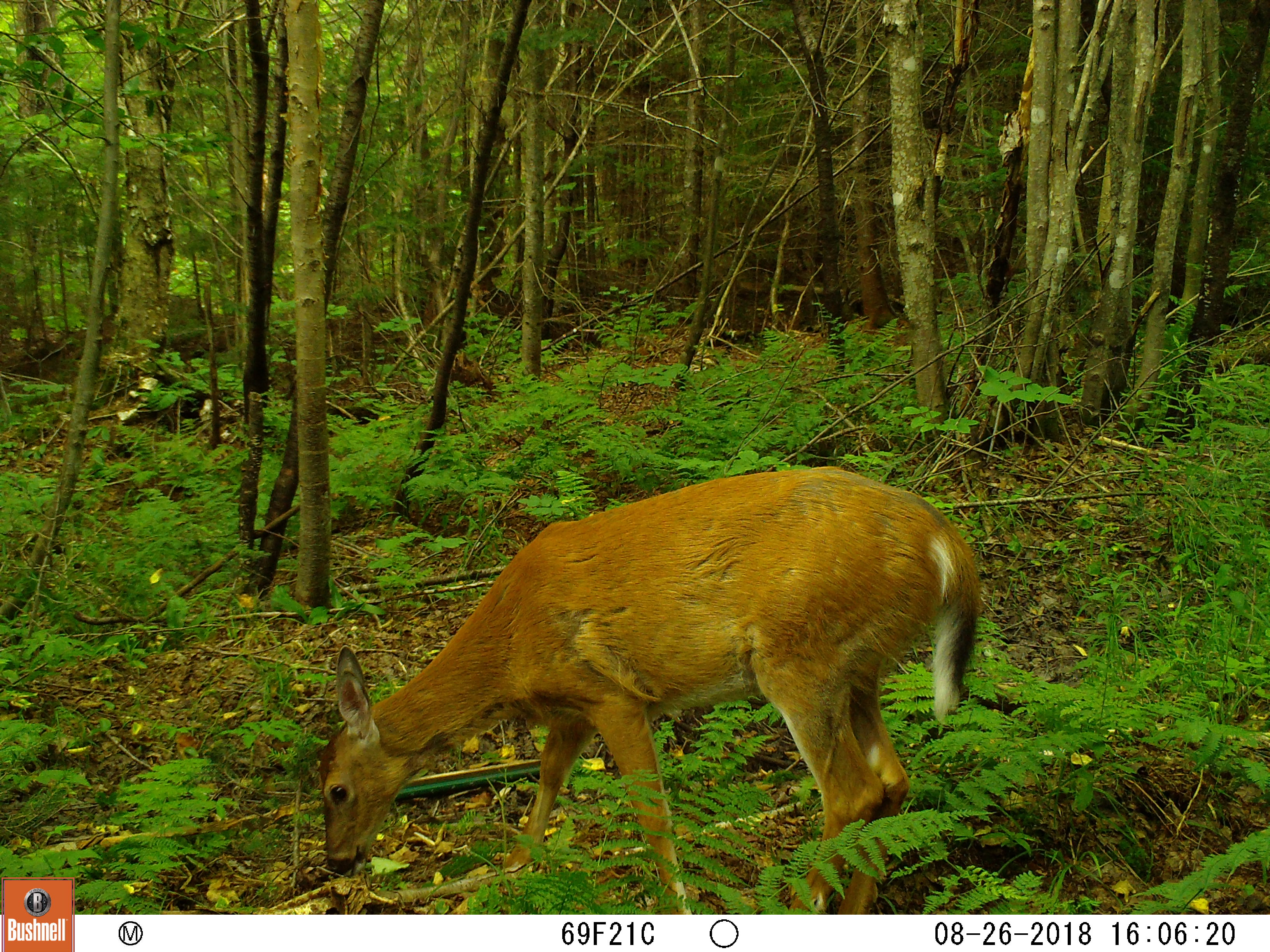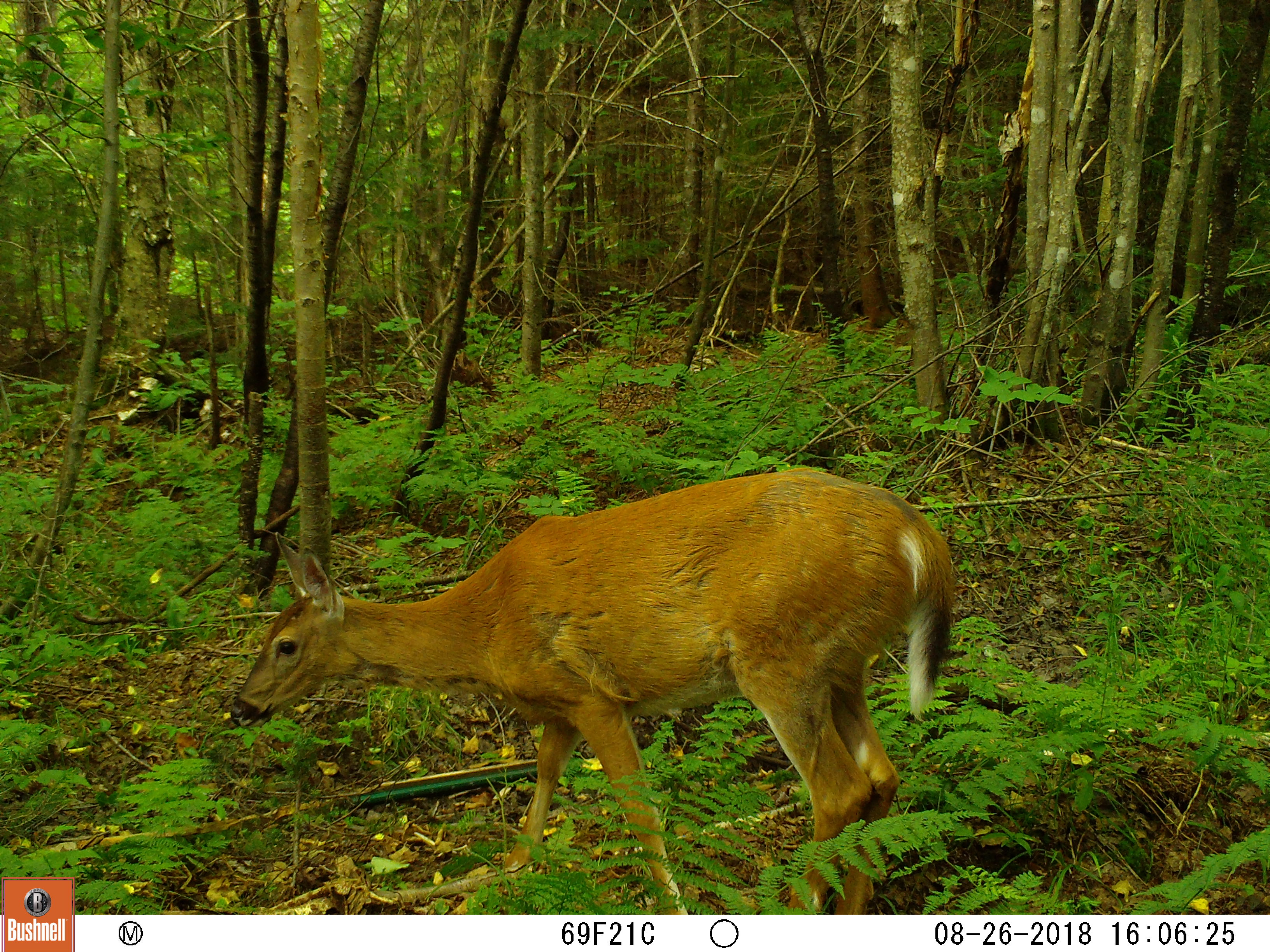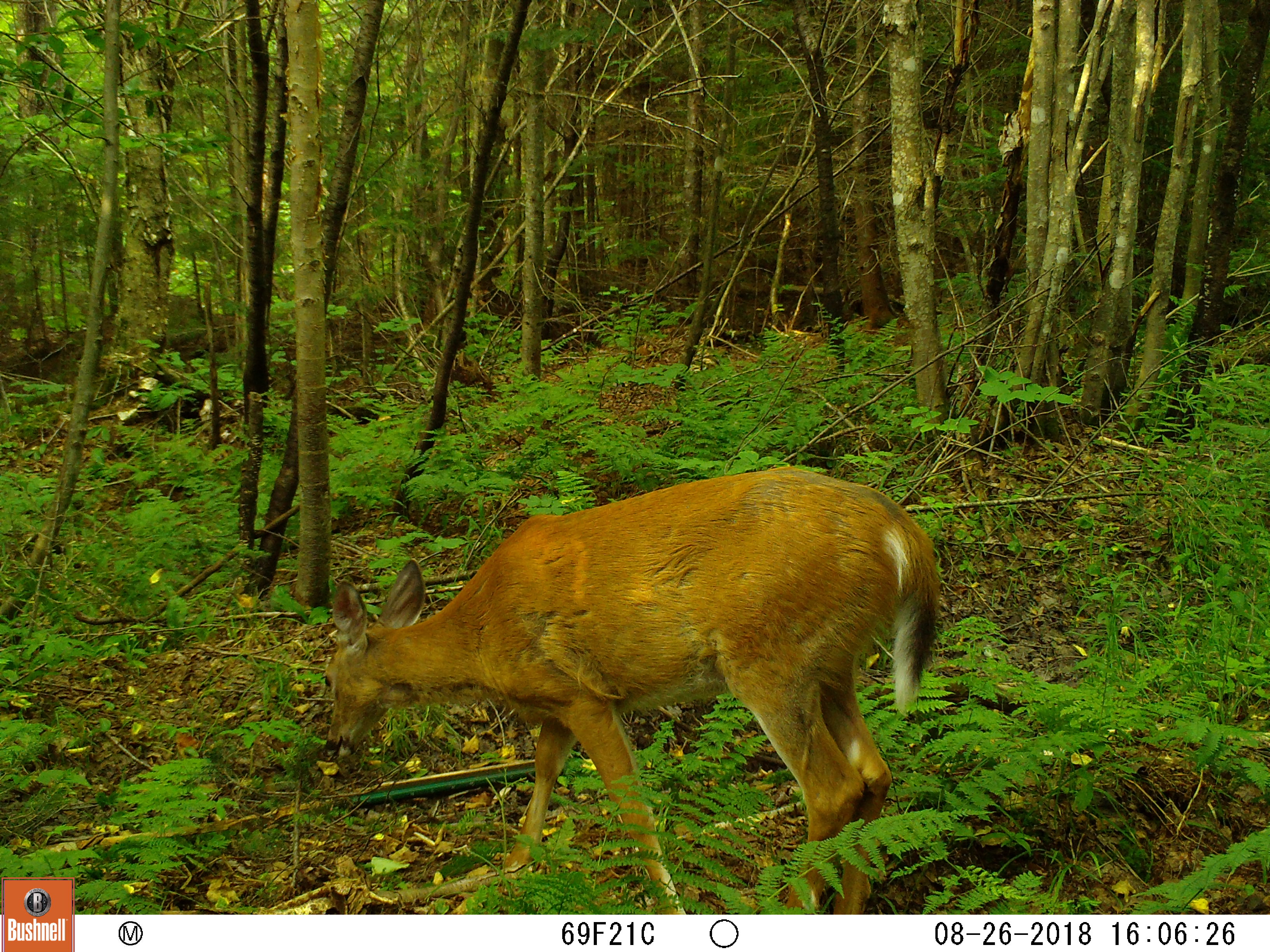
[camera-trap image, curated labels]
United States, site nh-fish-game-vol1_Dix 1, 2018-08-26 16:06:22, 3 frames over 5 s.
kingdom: Animalia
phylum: Chordata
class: Mammalia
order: Artiodactyla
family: Cervidae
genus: Odocoileus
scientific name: Odocoileus virginianus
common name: white-tailed deer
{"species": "white-tailed deer (Odocoileus virginianus)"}